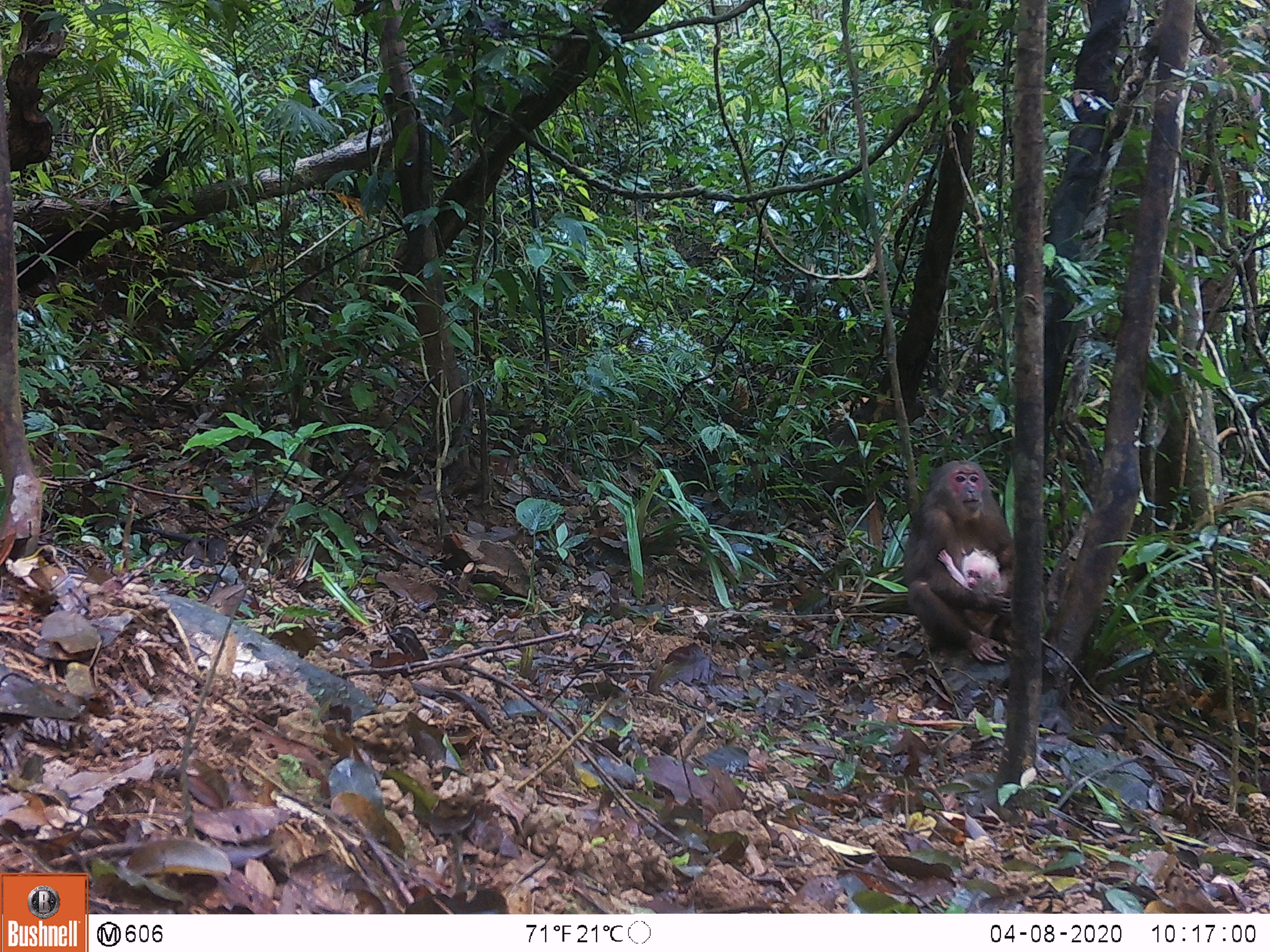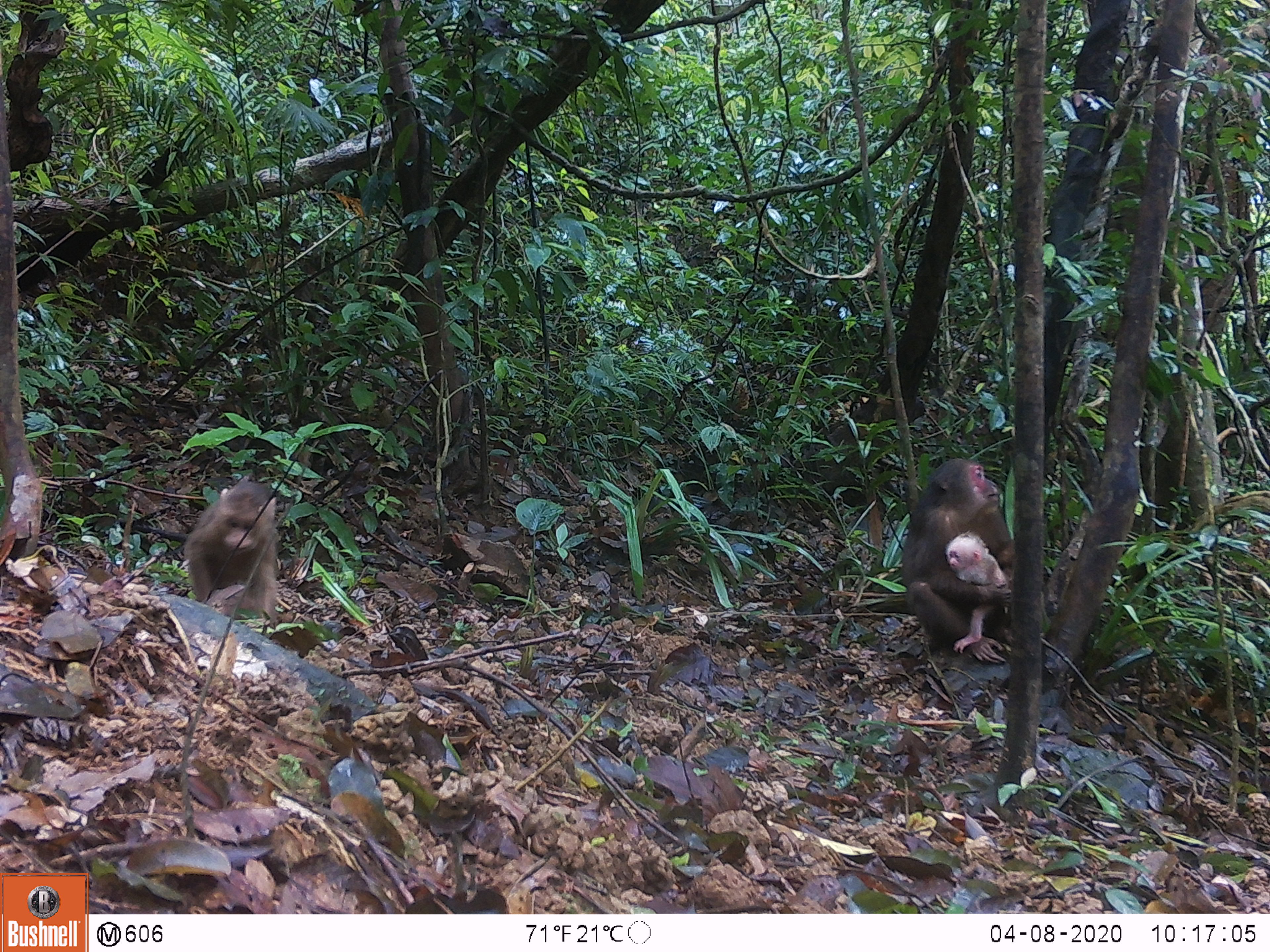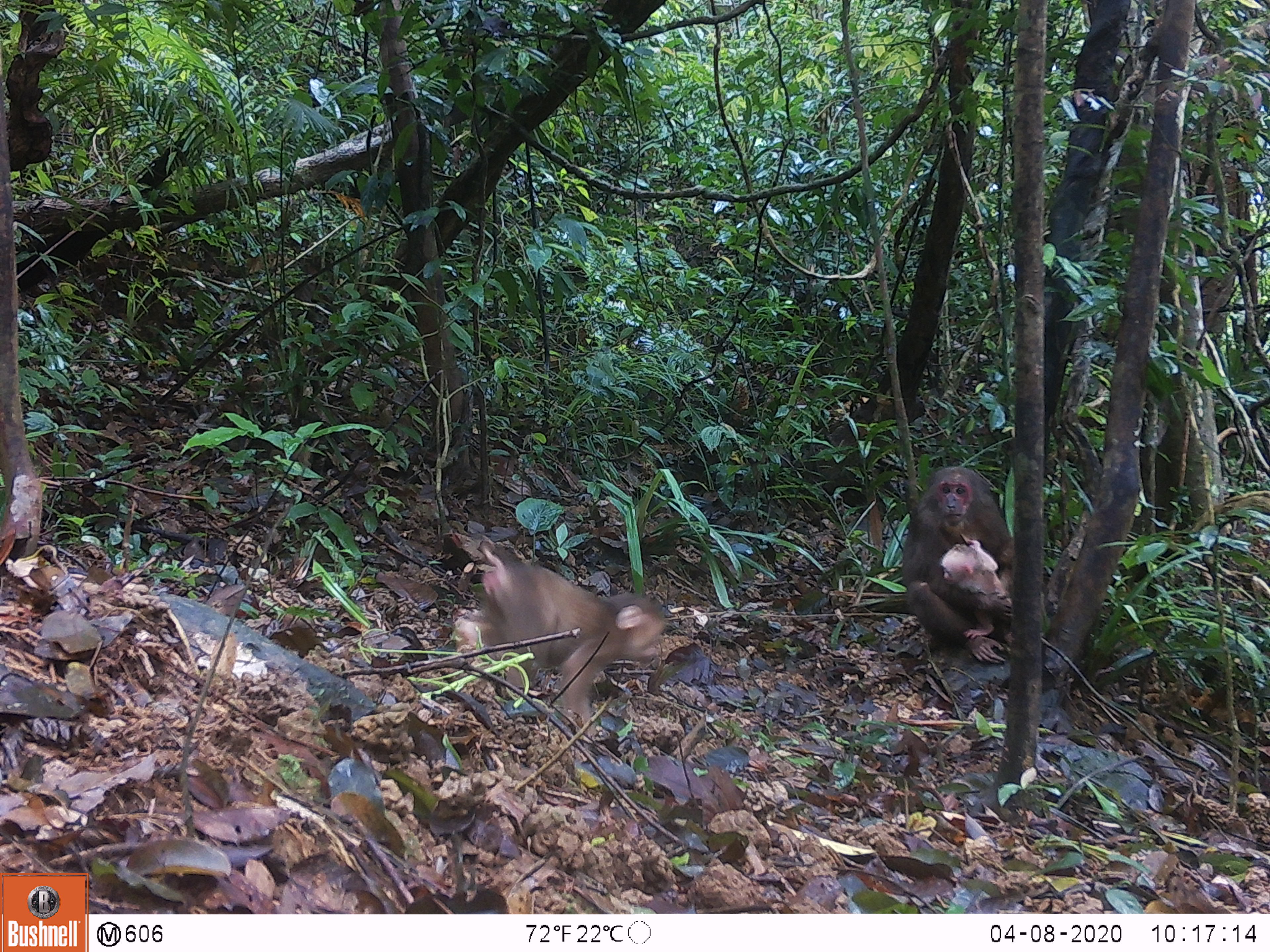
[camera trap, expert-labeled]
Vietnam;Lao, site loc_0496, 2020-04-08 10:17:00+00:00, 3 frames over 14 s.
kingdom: Animalia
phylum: Chordata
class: Mammalia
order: Primates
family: Cercopithecidae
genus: Macaca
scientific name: Macaca arctoides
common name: stump-tailed macaque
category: stump tailed macaque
Stump tailed macaque (stump-tailed macaque) (Macaca arctoides). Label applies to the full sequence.